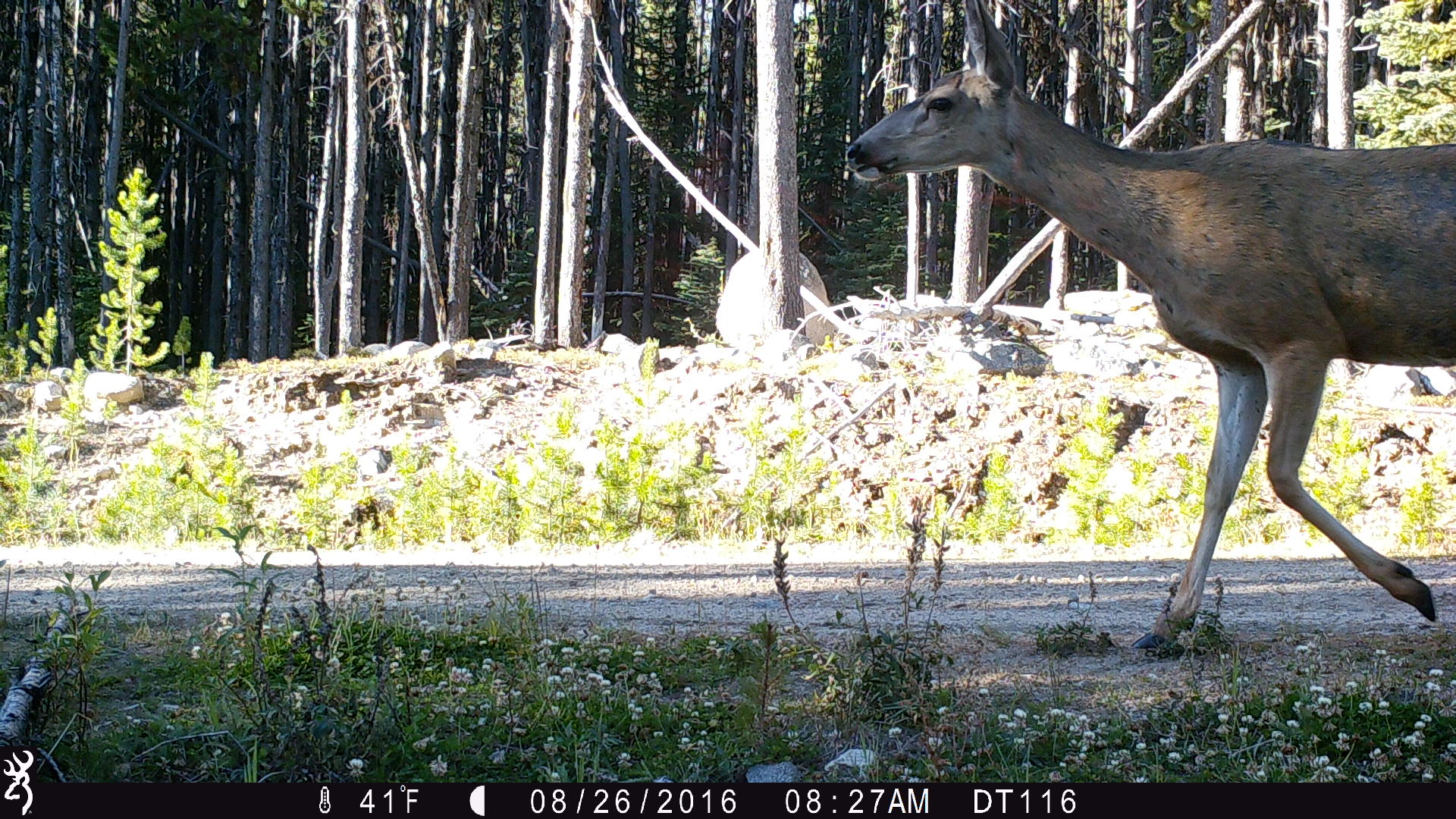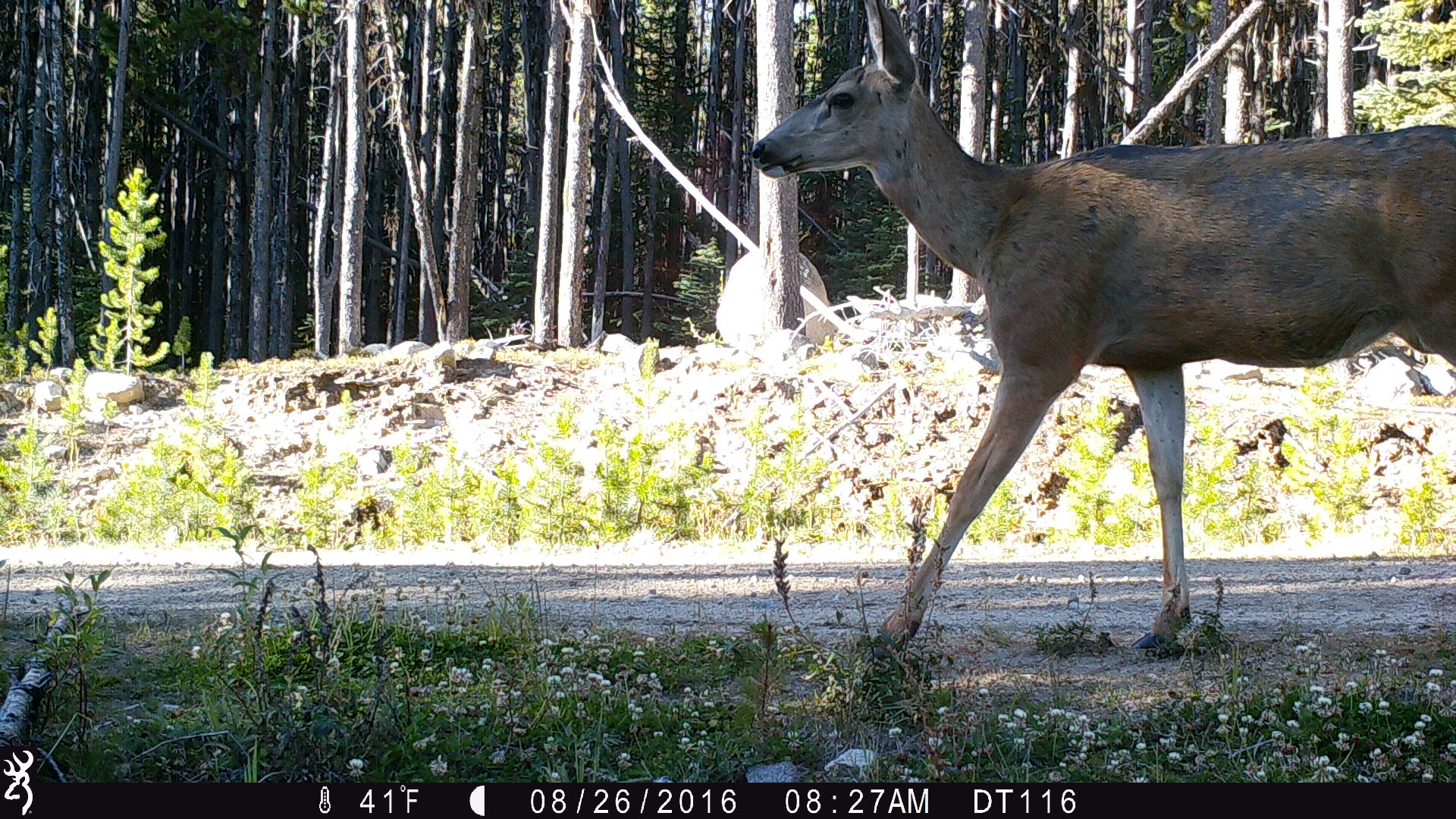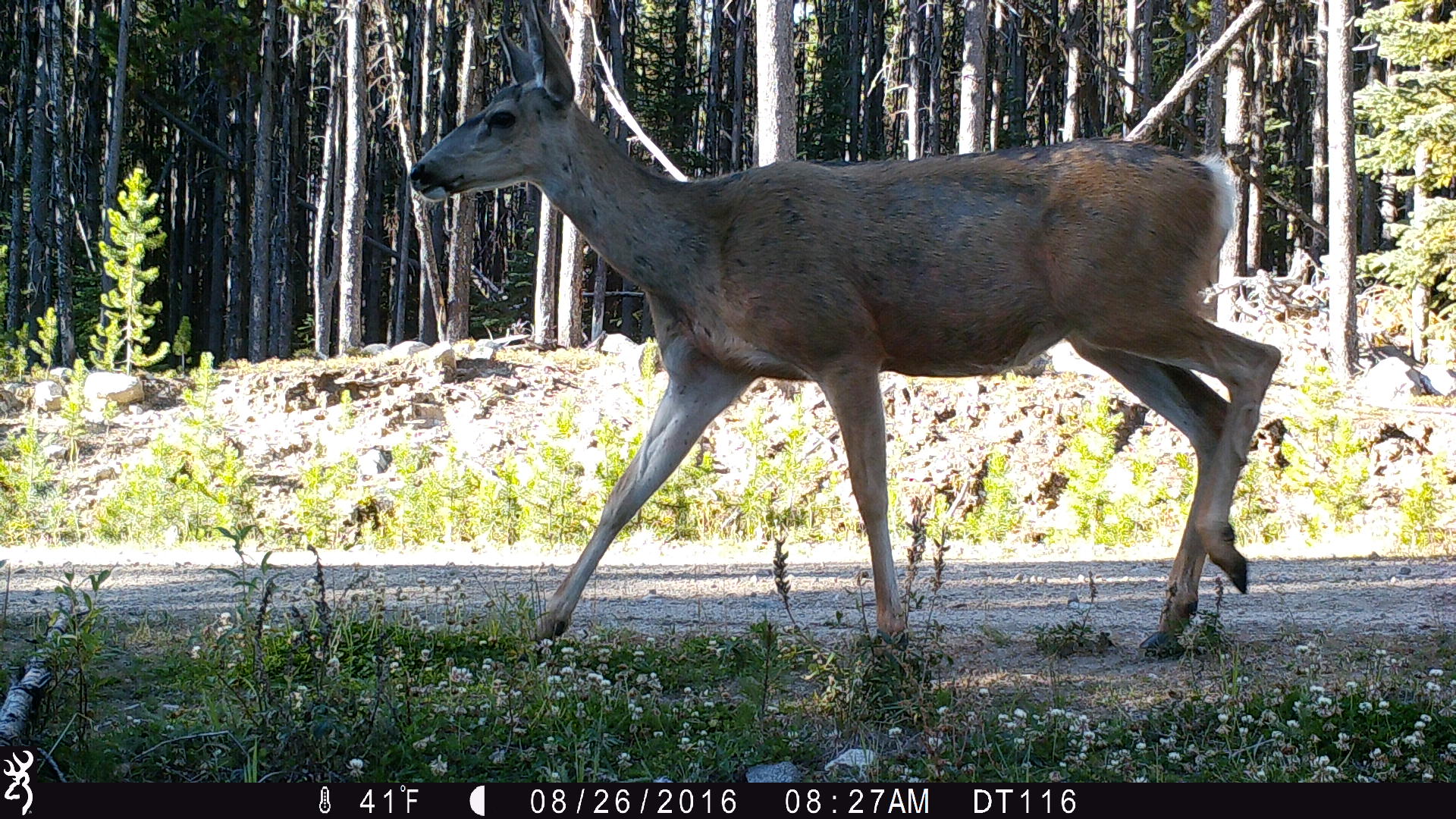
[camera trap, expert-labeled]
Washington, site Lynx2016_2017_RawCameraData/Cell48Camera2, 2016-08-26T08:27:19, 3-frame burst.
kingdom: Animalia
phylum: Chordata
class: Mammalia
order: Artiodactyla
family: Cervidae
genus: Odocoileus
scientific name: Odocoileus hemionus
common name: mule deer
Odocoileus hemionus (mule deer). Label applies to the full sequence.